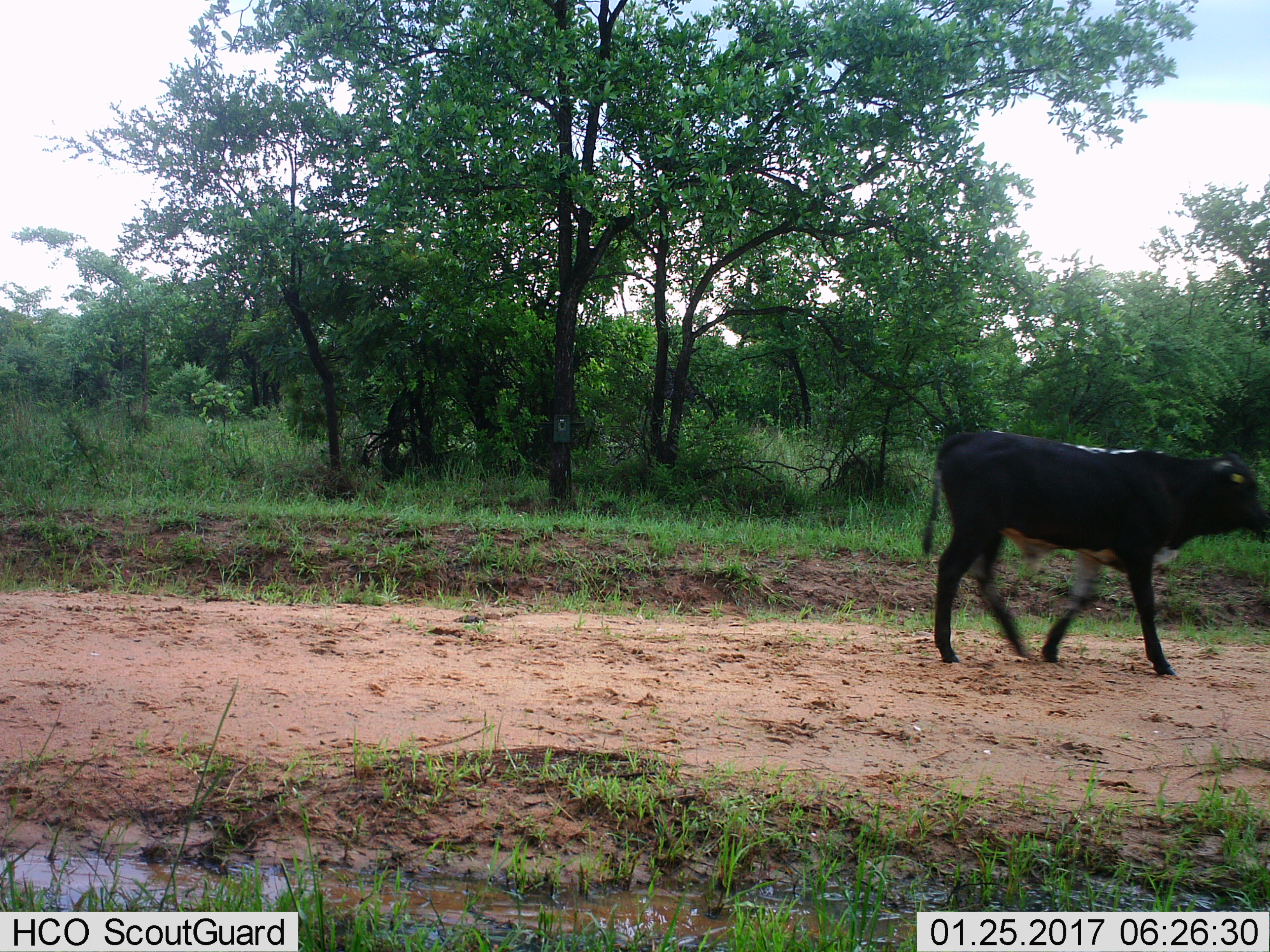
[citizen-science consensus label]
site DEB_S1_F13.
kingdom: Animalia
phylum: Chordata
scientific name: Vertebrata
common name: domestic animal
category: domesticanimal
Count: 1.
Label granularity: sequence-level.